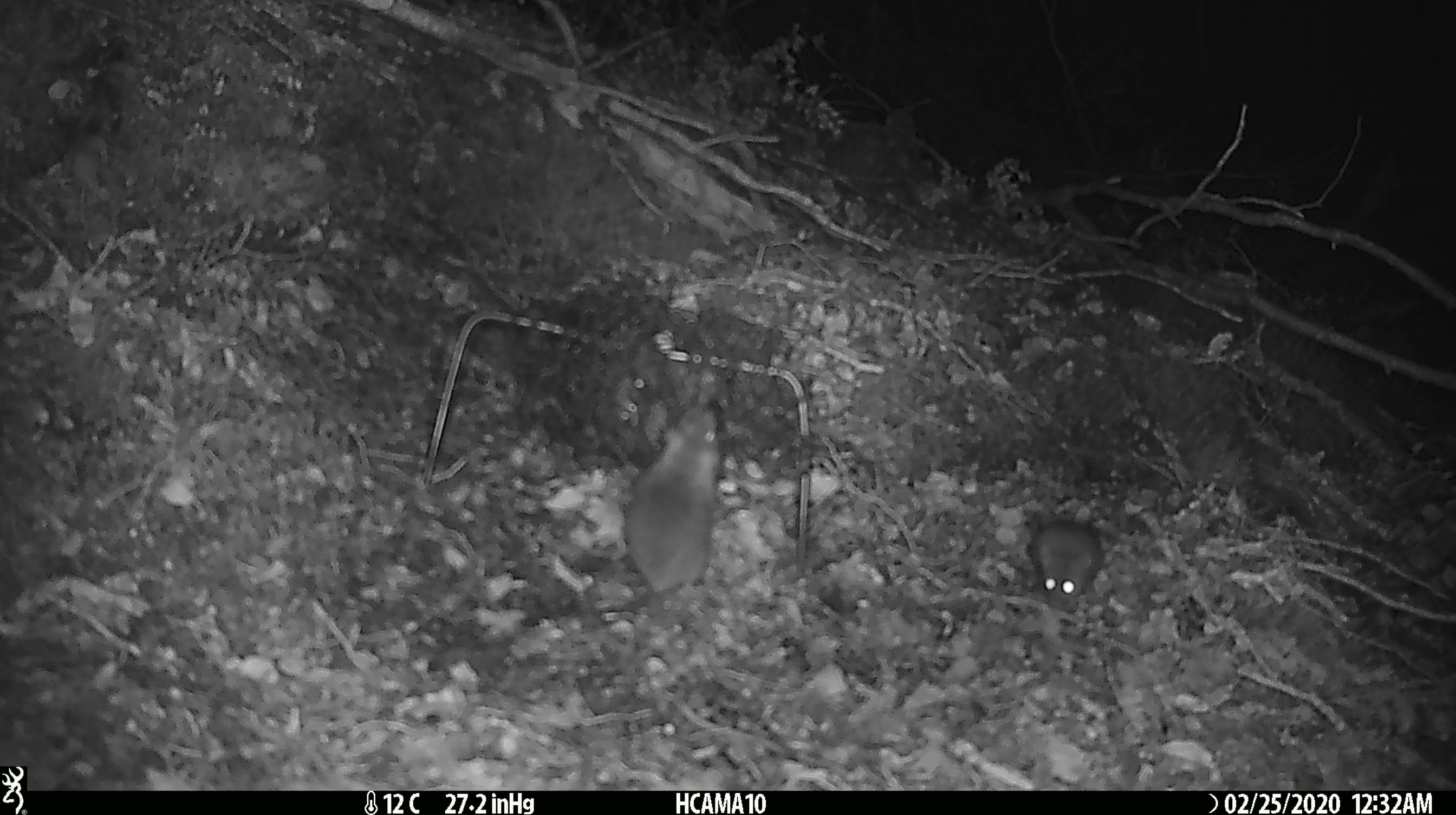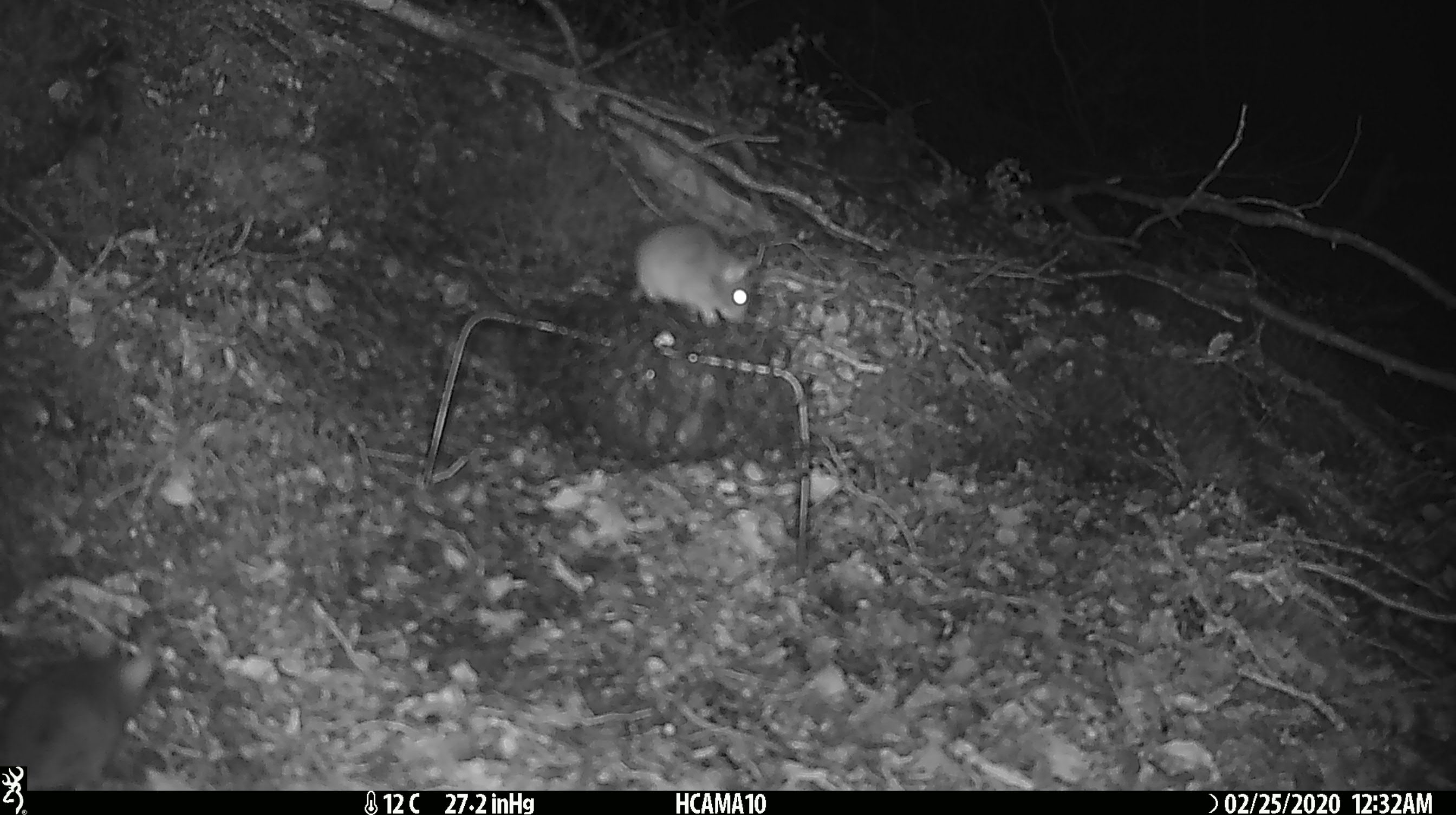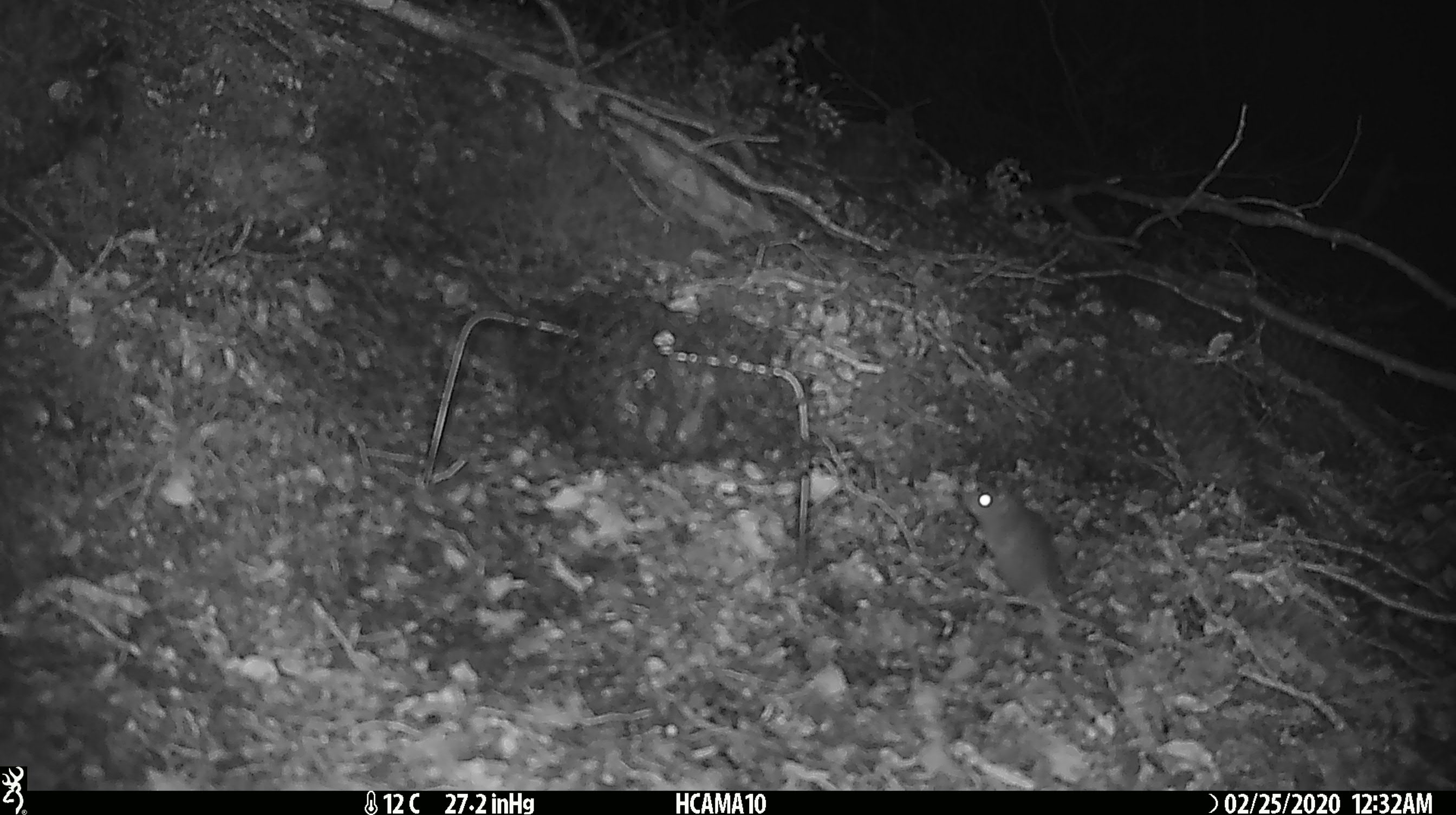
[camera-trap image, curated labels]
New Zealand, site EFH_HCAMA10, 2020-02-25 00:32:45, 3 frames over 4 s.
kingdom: Animalia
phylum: Chordata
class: Mammalia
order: Rodentia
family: Muridae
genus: Mus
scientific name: Mus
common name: mouse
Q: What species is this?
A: Mouse (Mus).